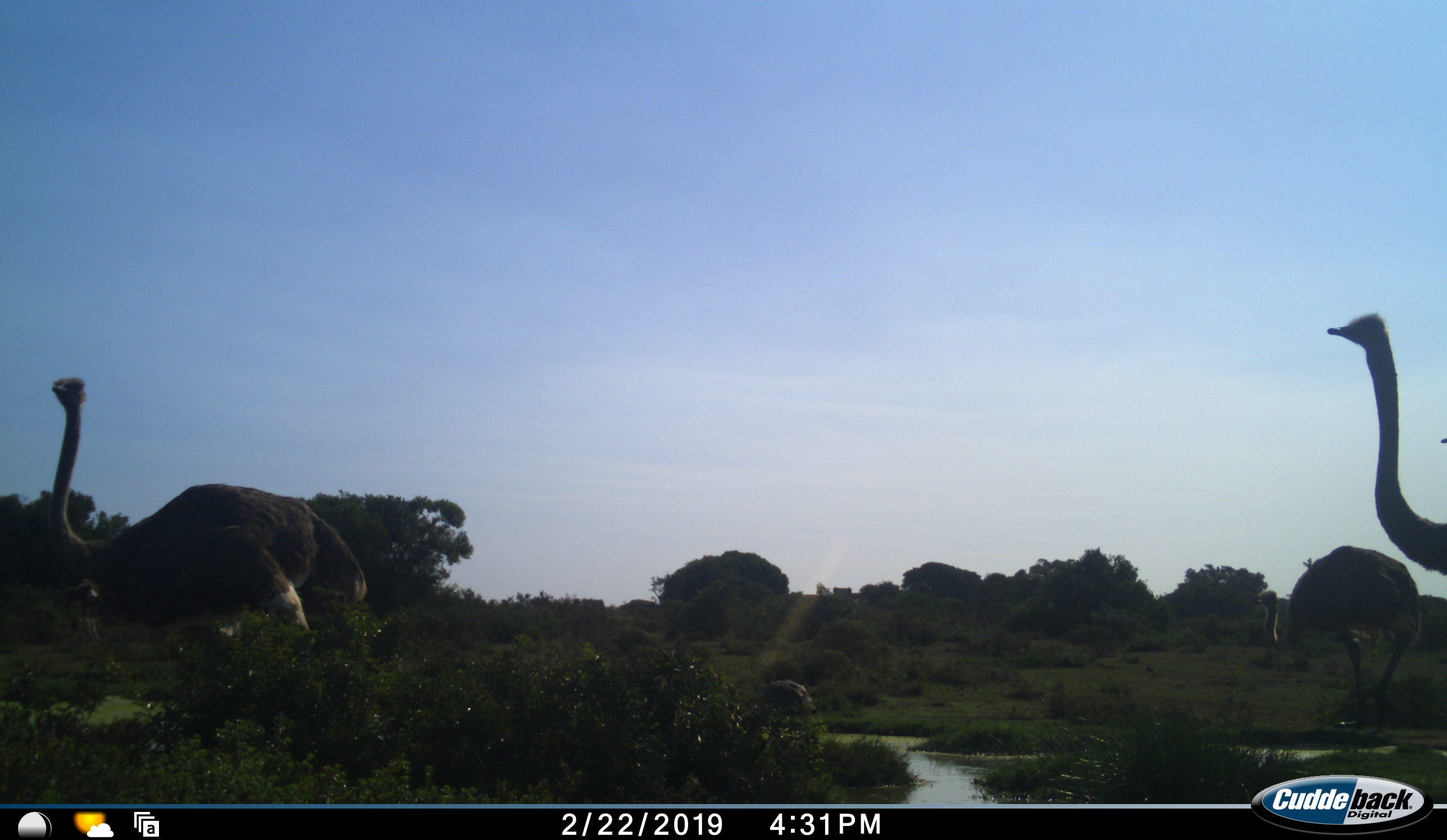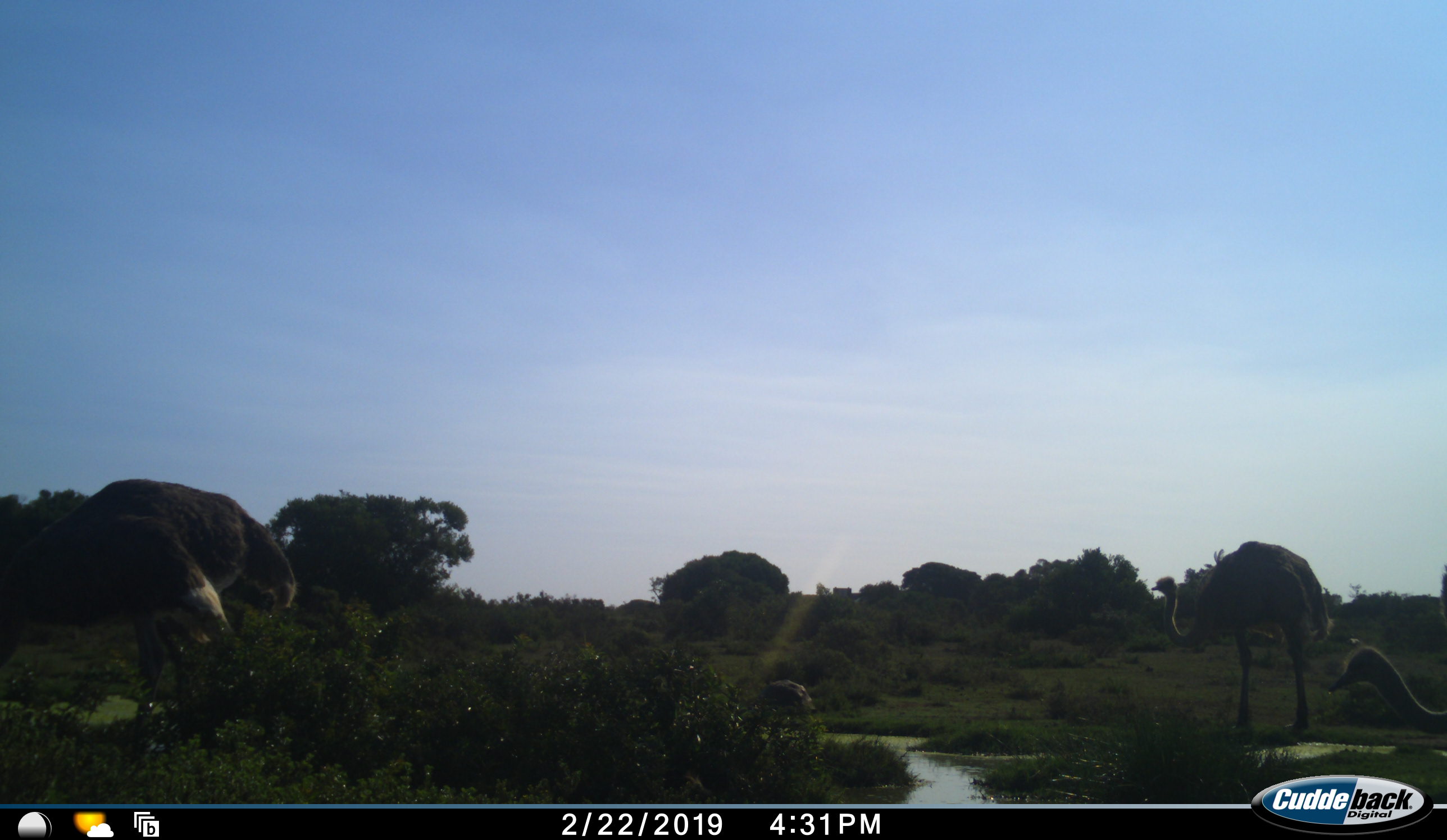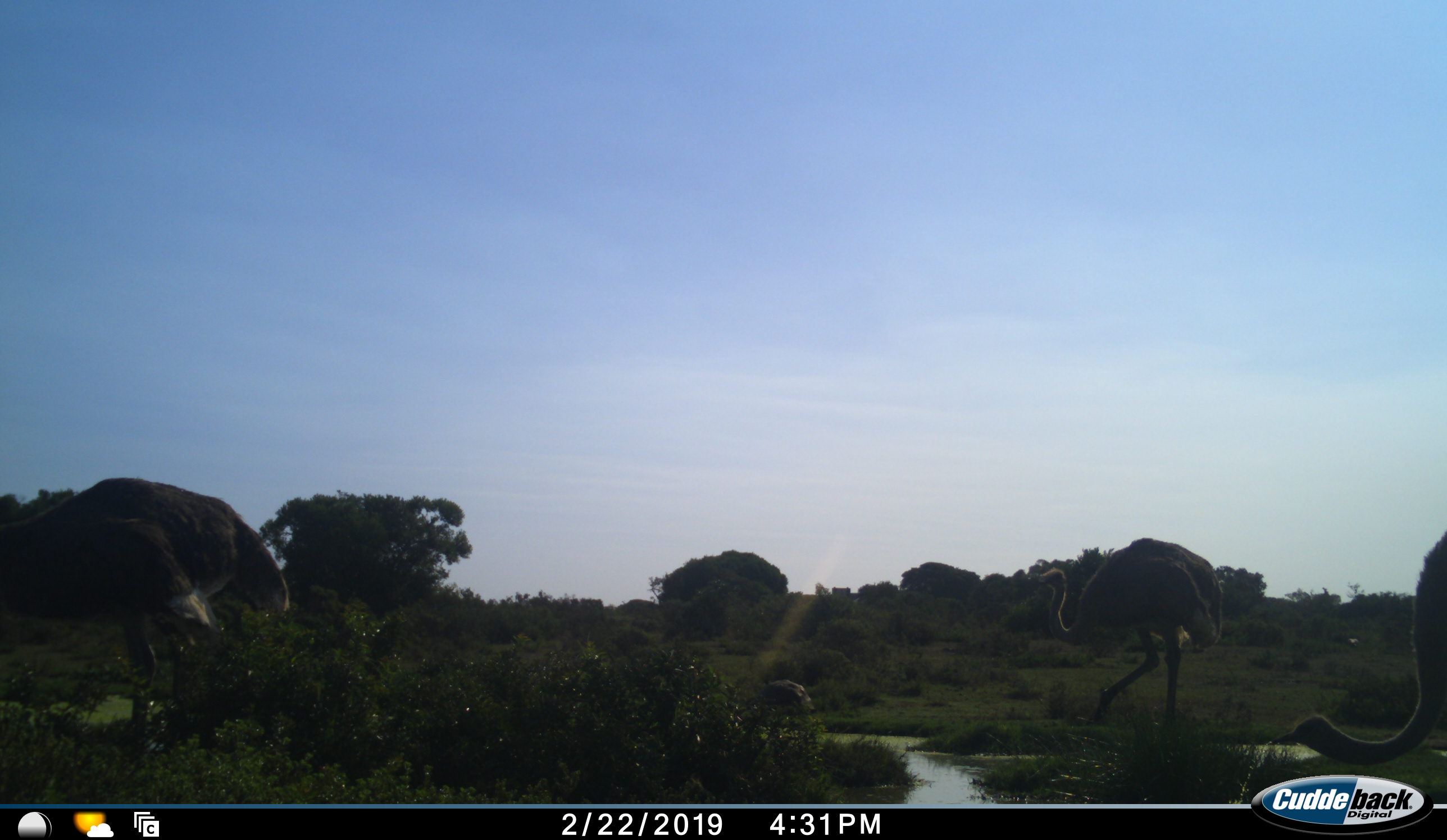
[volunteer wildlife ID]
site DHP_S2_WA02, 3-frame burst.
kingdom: Animalia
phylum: Chordata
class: Aves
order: Struthioniformes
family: Struthionidae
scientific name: Struthionidae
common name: ostrich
Ostrich (Struthionidae), count 3. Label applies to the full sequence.